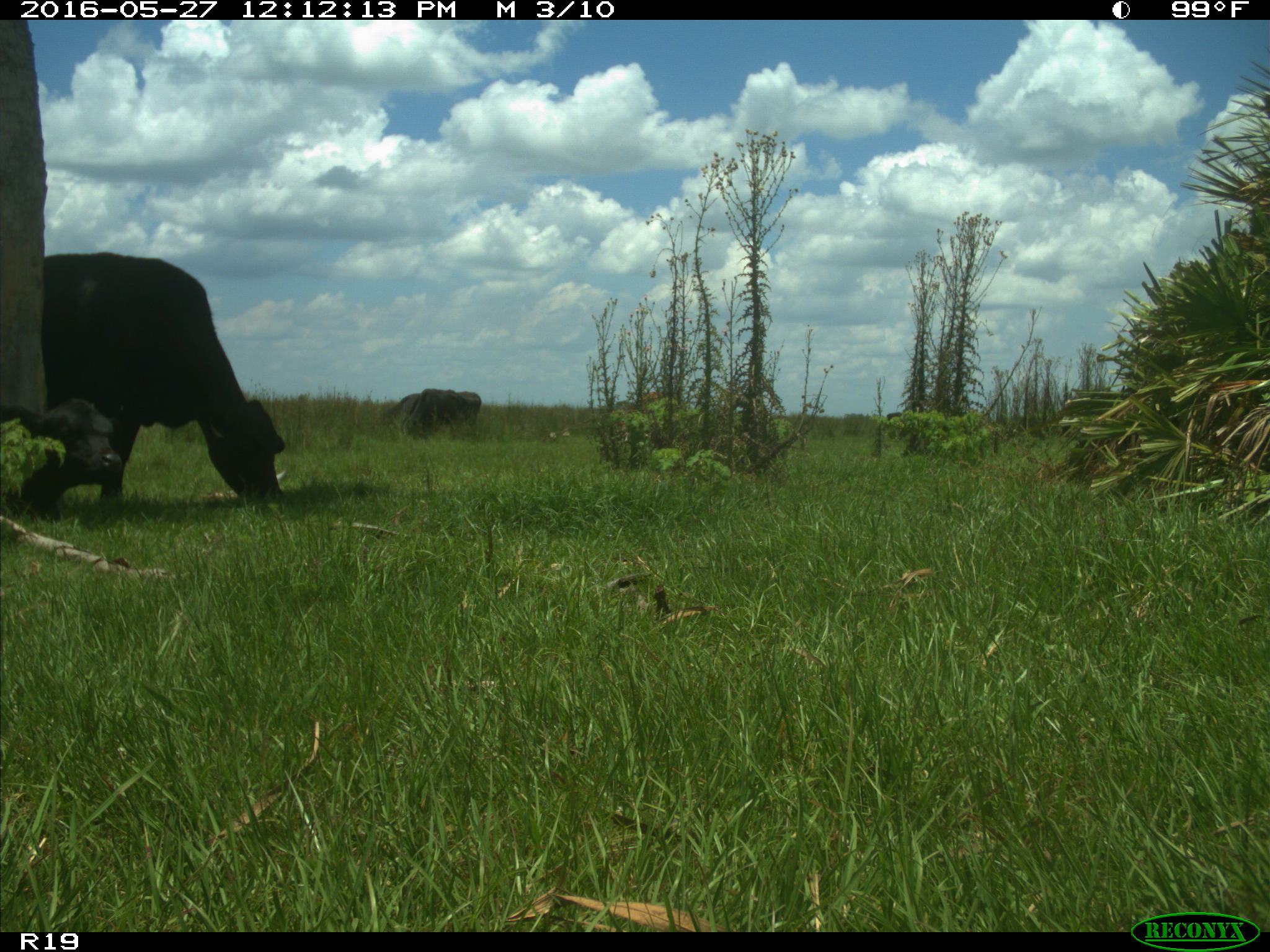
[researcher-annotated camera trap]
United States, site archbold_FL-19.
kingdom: Animalia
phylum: Chordata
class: Mammalia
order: Artiodactyla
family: Bovidae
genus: Bos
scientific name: Bos taurus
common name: domestic cow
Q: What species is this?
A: Bos taurus (domestic cow).